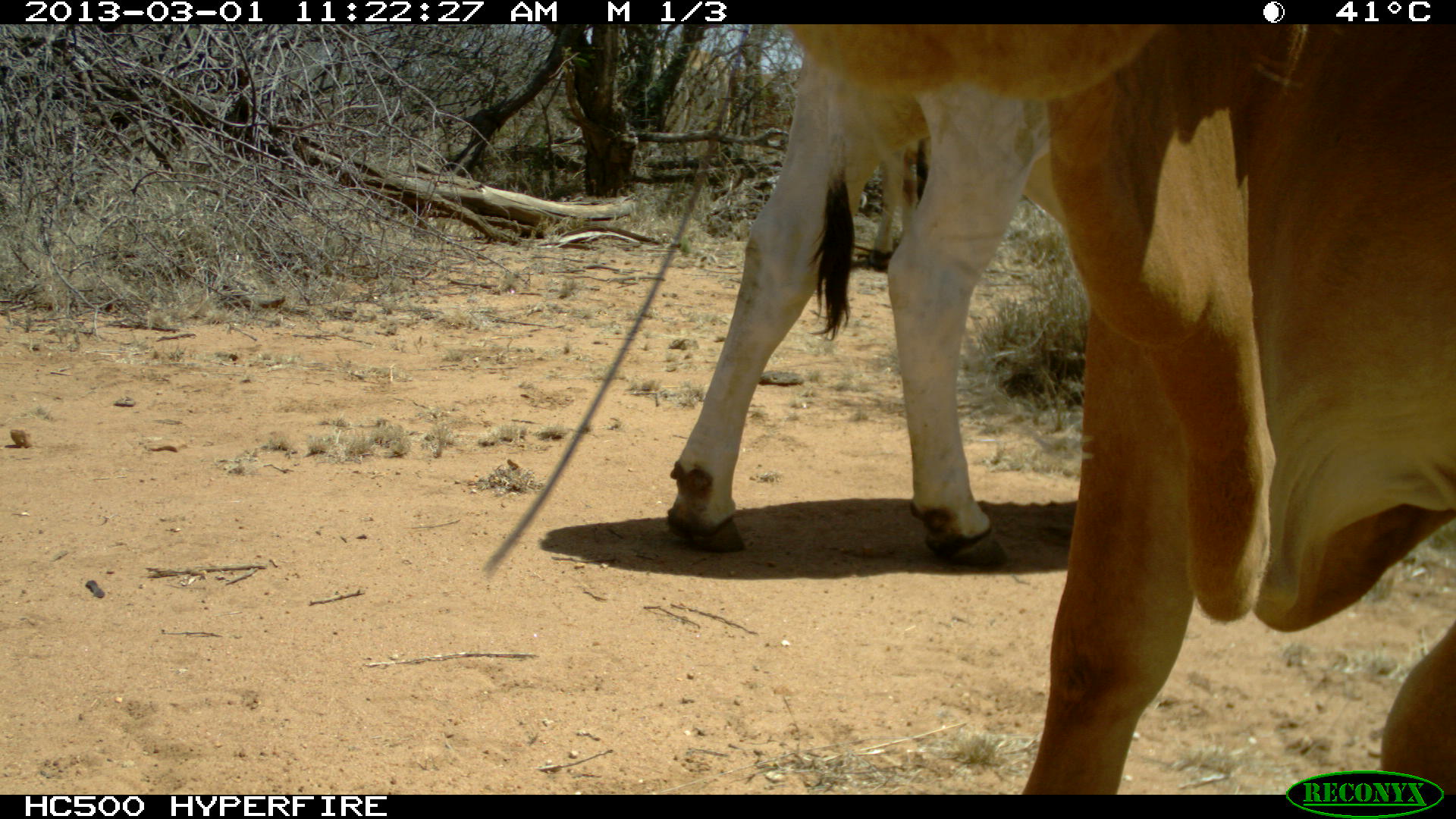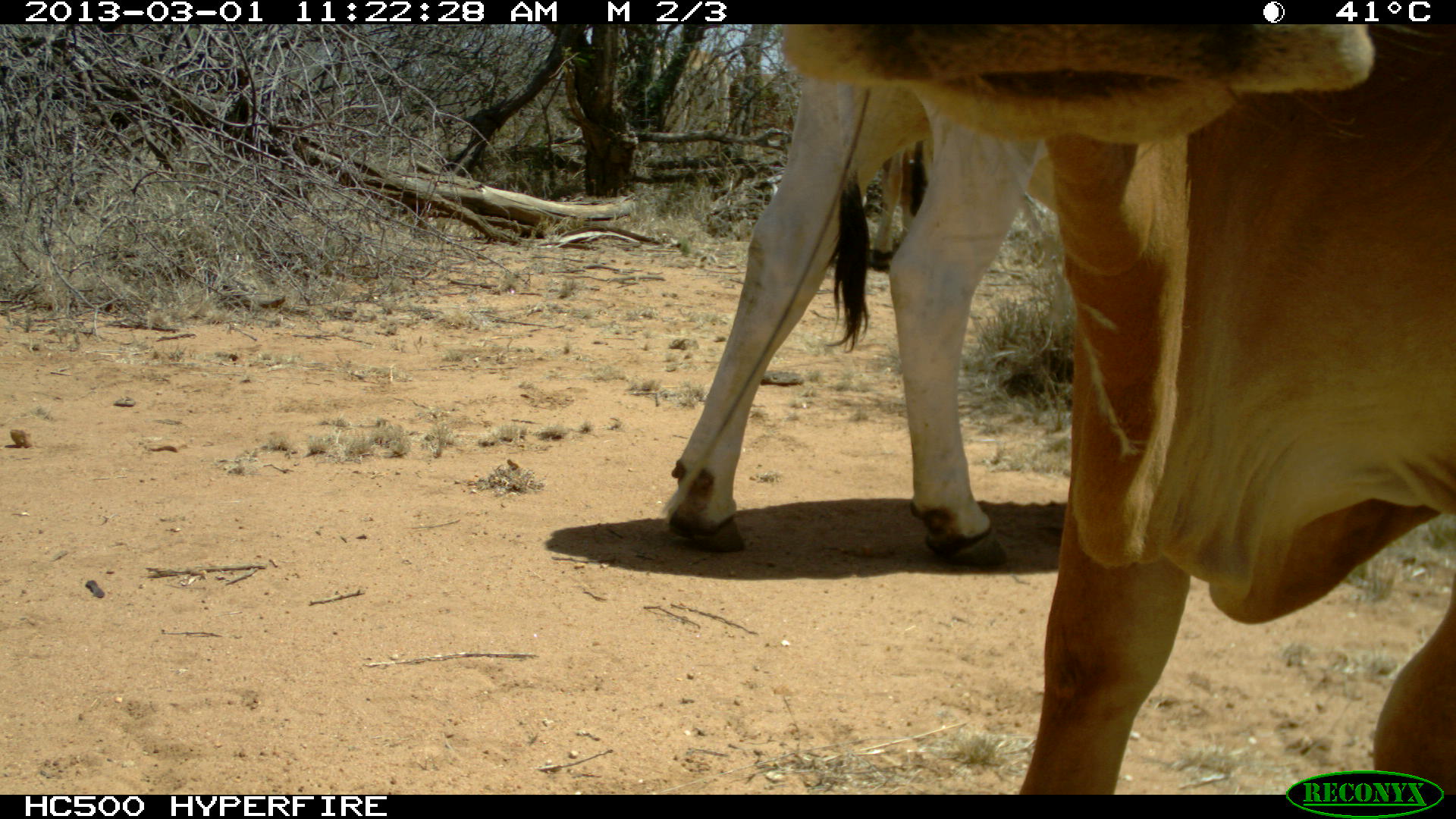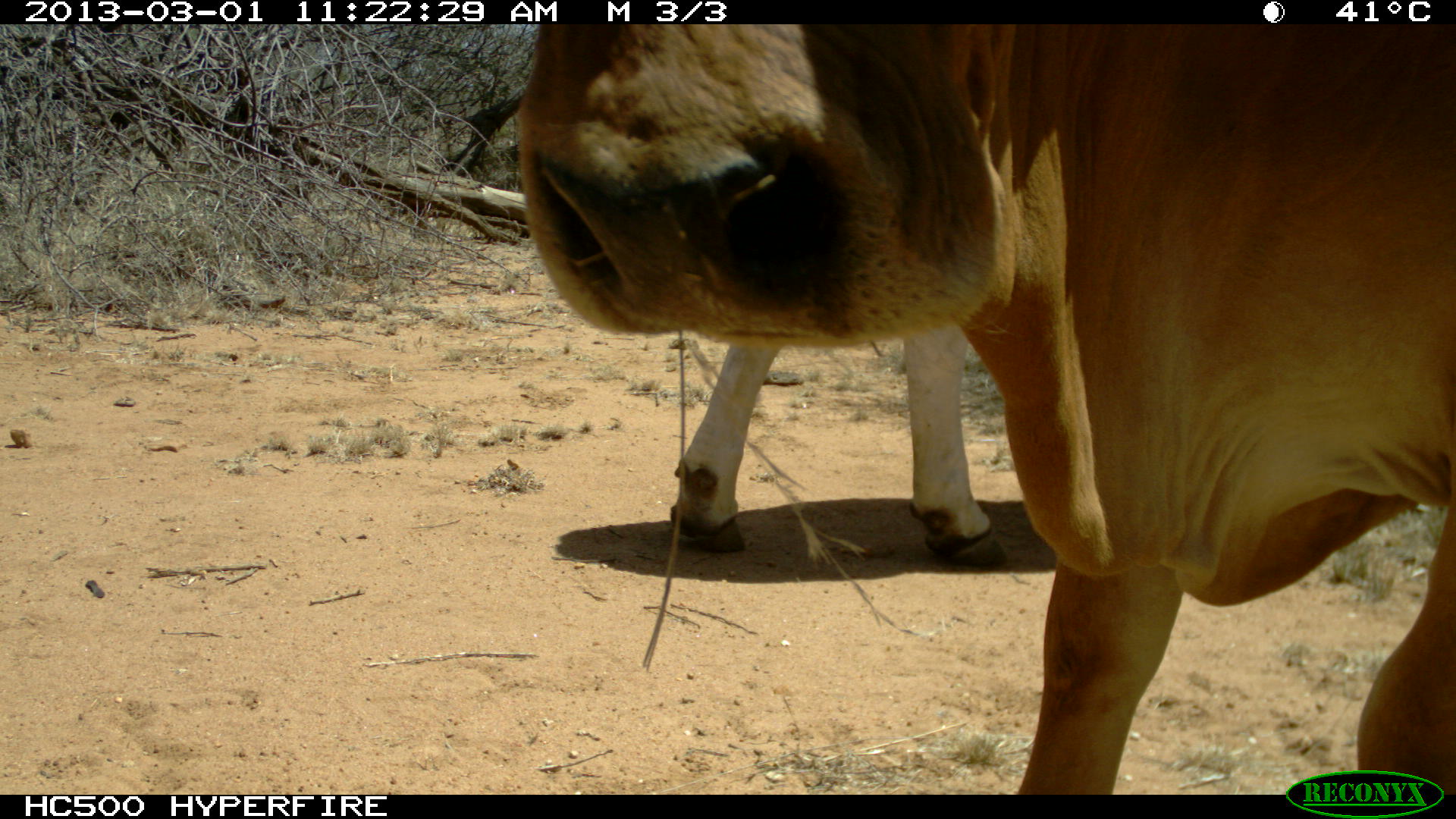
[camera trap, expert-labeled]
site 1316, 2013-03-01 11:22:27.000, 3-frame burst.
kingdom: Animalia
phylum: Chordata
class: Mammalia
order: Artiodactyla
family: Bovidae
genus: Bos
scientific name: Bos taurus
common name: domestic cattle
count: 3